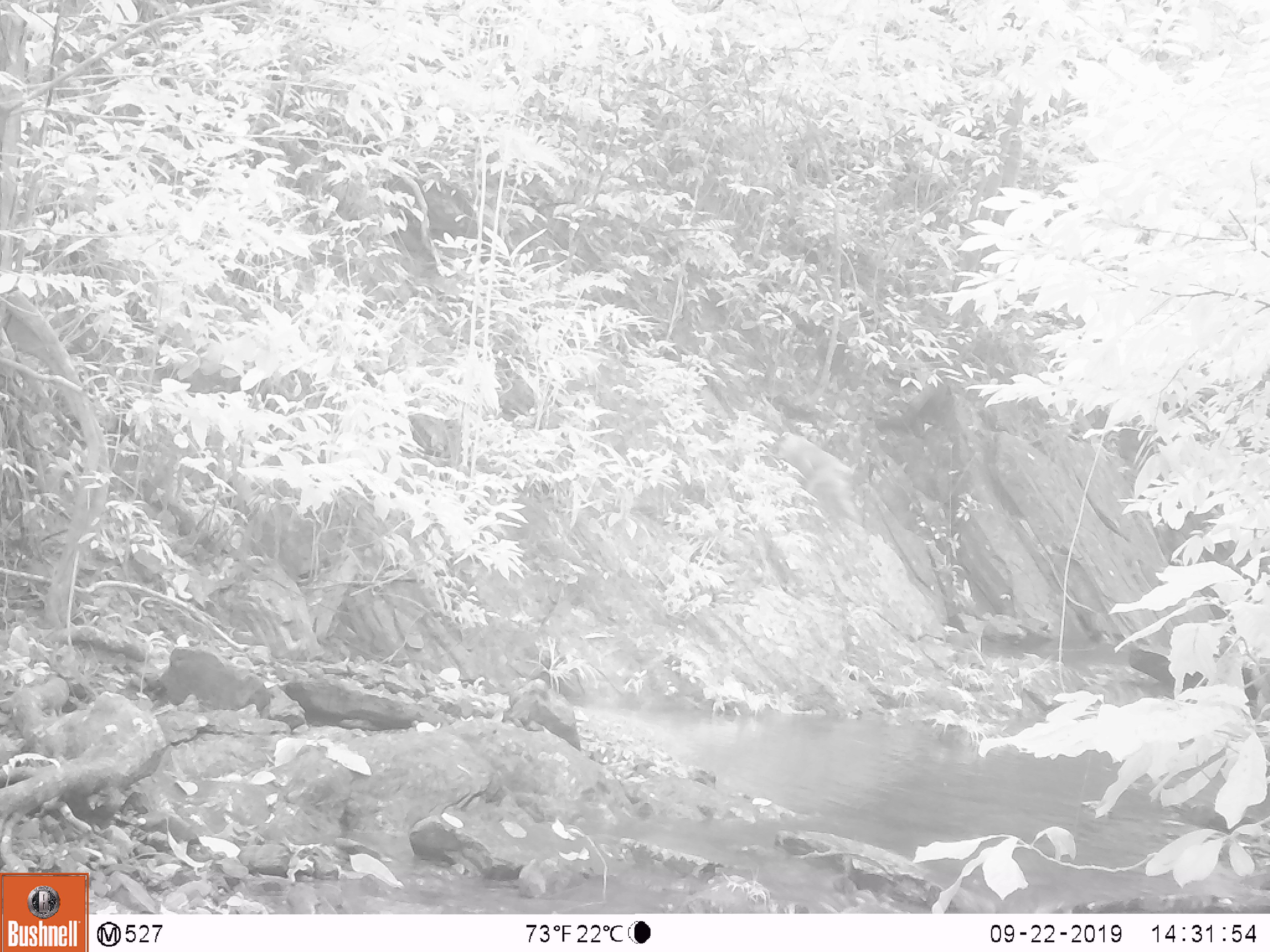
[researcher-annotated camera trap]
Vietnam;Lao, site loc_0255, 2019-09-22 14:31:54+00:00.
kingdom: Animalia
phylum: Chordata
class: Mammalia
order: Primates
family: Cercopithecidae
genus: Macaca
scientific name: Macaca nemestrina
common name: pig-tailed macaque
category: pig tailed macaque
Pig tailed macaque (pig-tailed macaque) (Macaca nemestrina). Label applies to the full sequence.